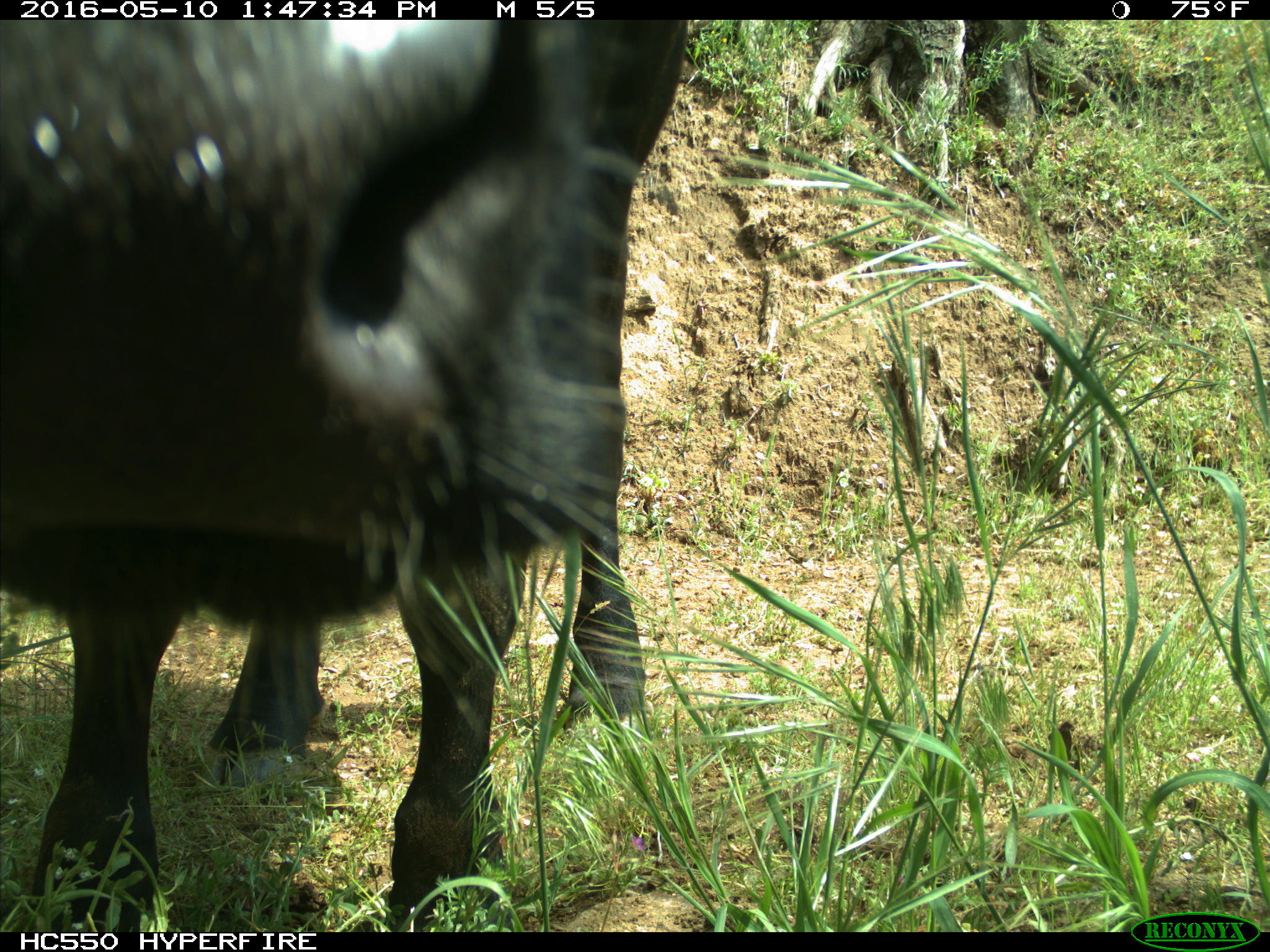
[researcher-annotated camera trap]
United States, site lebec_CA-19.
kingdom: Animalia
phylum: Chordata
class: Mammalia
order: Artiodactyla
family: Bovidae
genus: Bos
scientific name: Bos taurus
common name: domestic cow